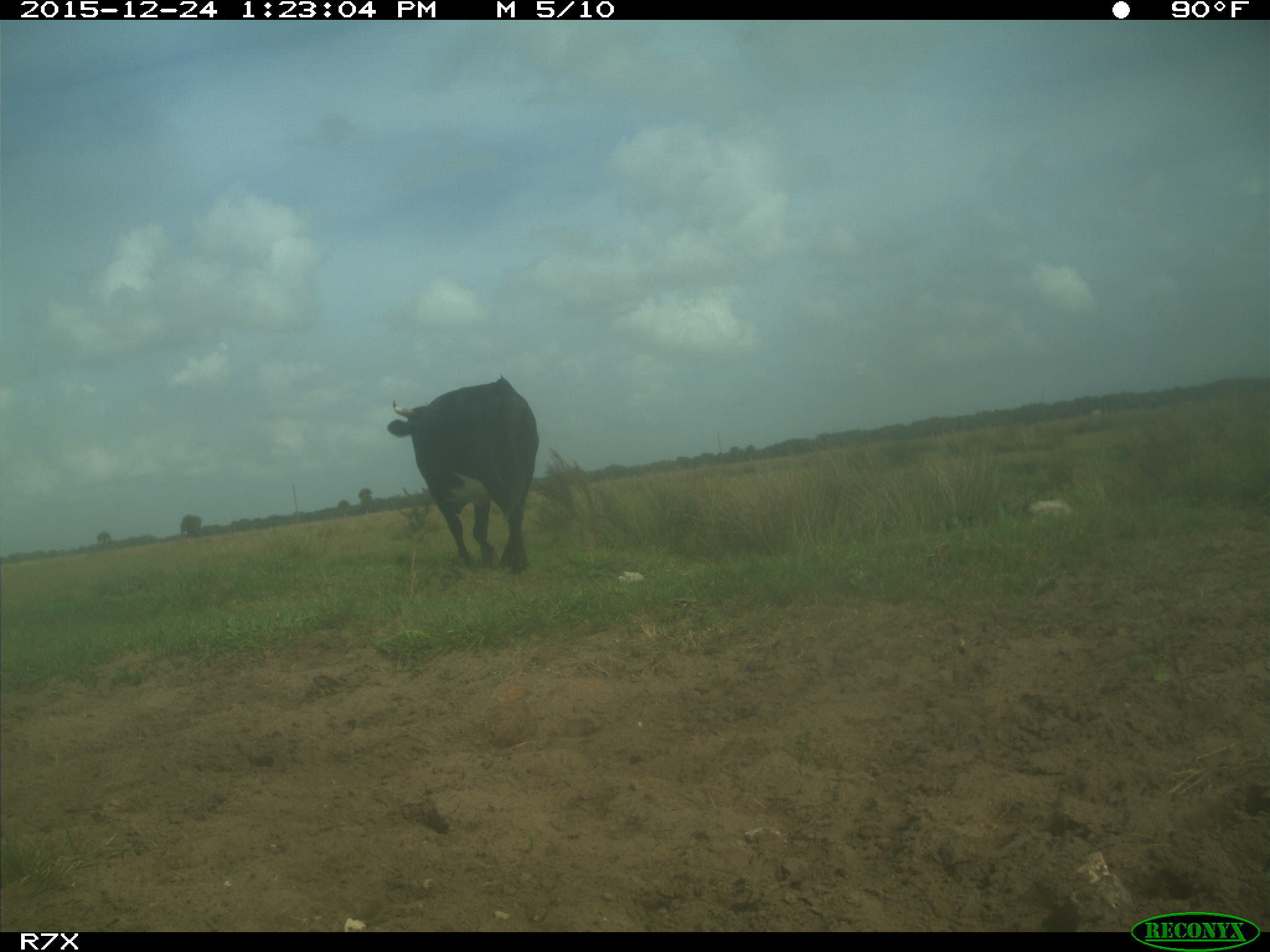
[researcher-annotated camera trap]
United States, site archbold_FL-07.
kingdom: Animalia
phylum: Chordata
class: Mammalia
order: Artiodactyla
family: Bovidae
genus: Bos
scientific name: Bos taurus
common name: domestic cow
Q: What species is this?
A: Bos taurus (domestic cow).